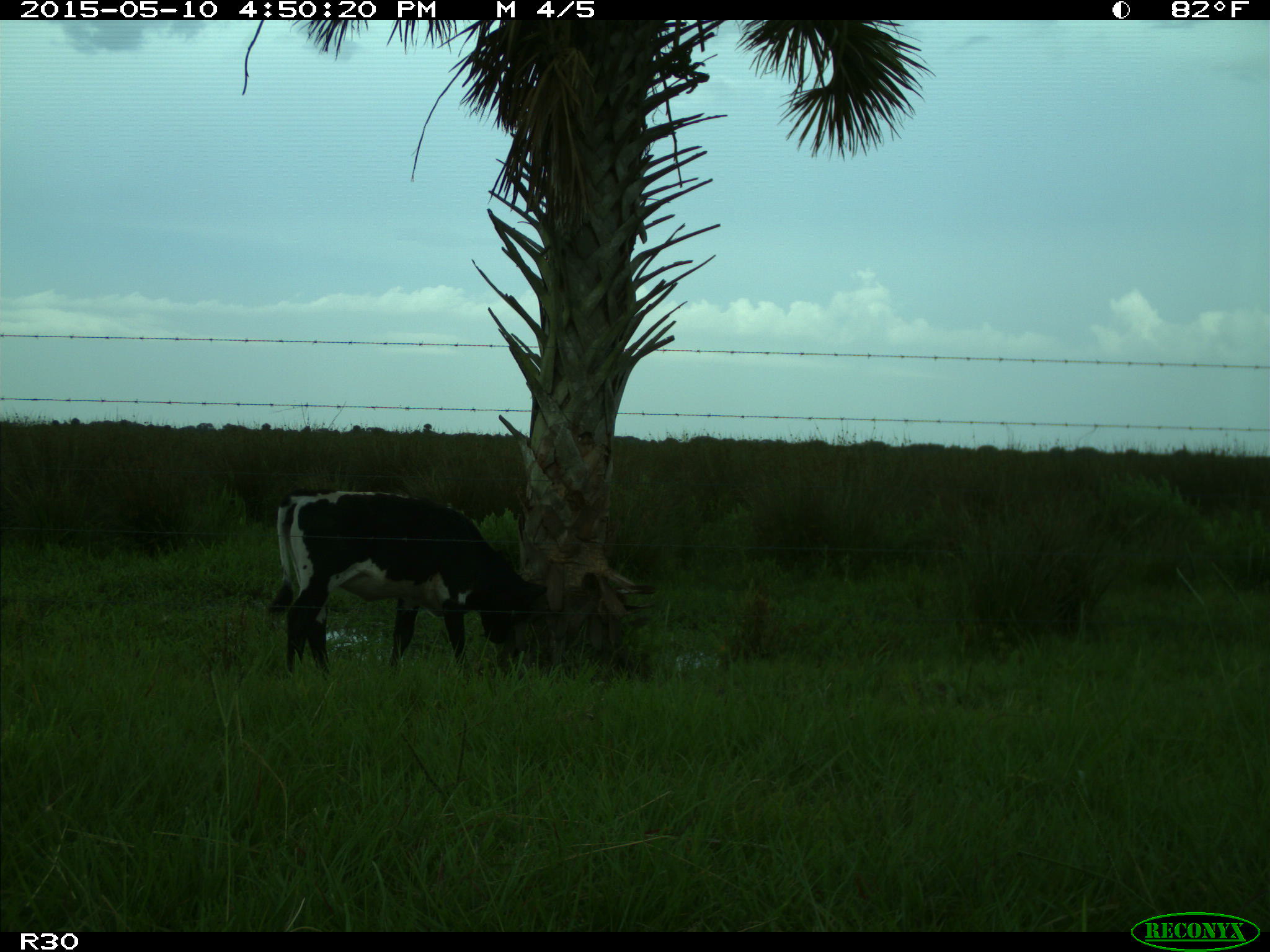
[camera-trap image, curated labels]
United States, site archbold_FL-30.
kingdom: Animalia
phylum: Chordata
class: Mammalia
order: Artiodactyla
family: Bovidae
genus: Bos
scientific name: Bos taurus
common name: domestic cow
Bos taurus (domestic cow).